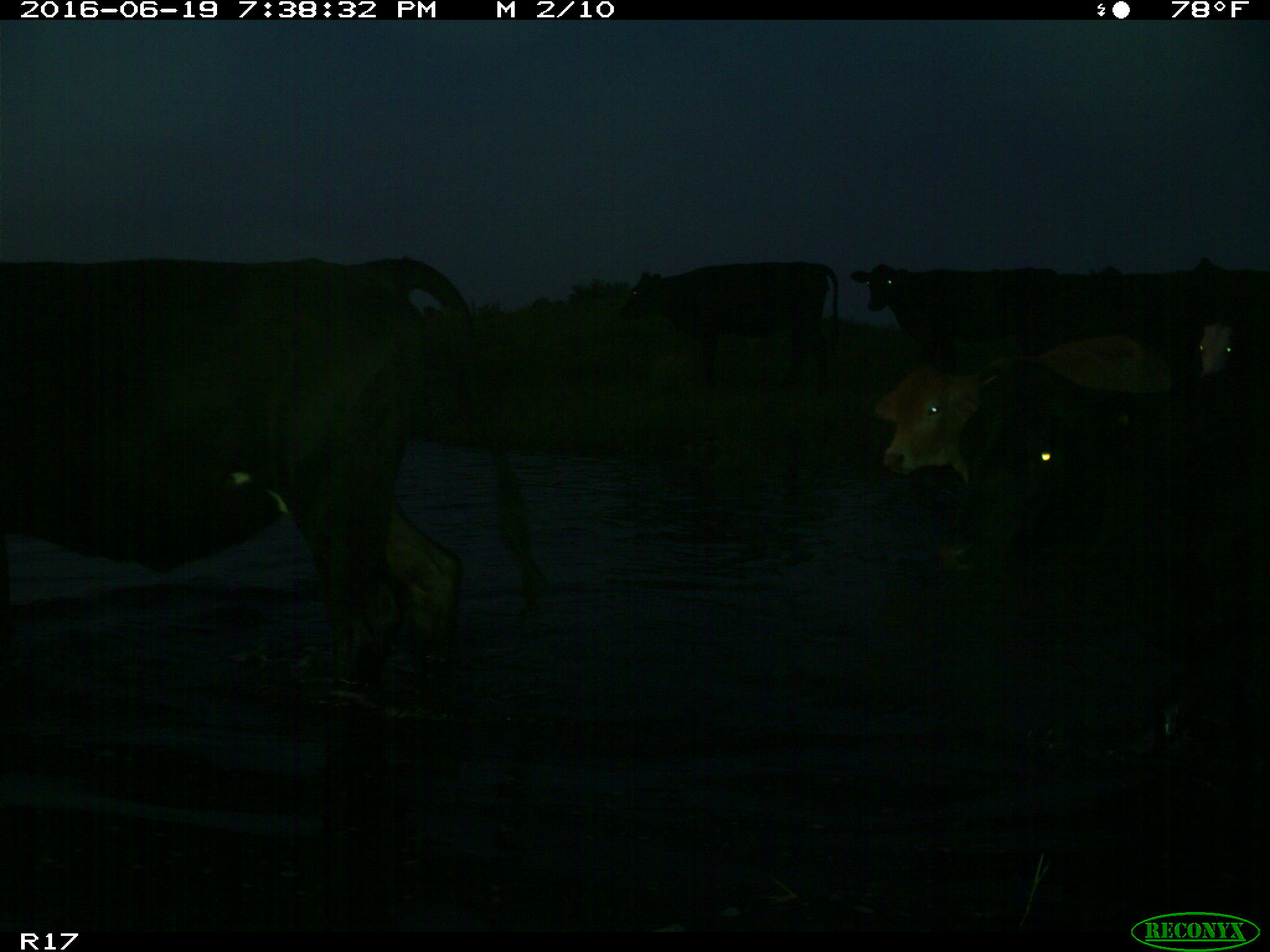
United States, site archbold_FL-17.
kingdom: Animalia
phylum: Chordata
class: Mammalia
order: Artiodactyla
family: Bovidae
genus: Bos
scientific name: Bos taurus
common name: domestic cow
Bos taurus (domestic cow).